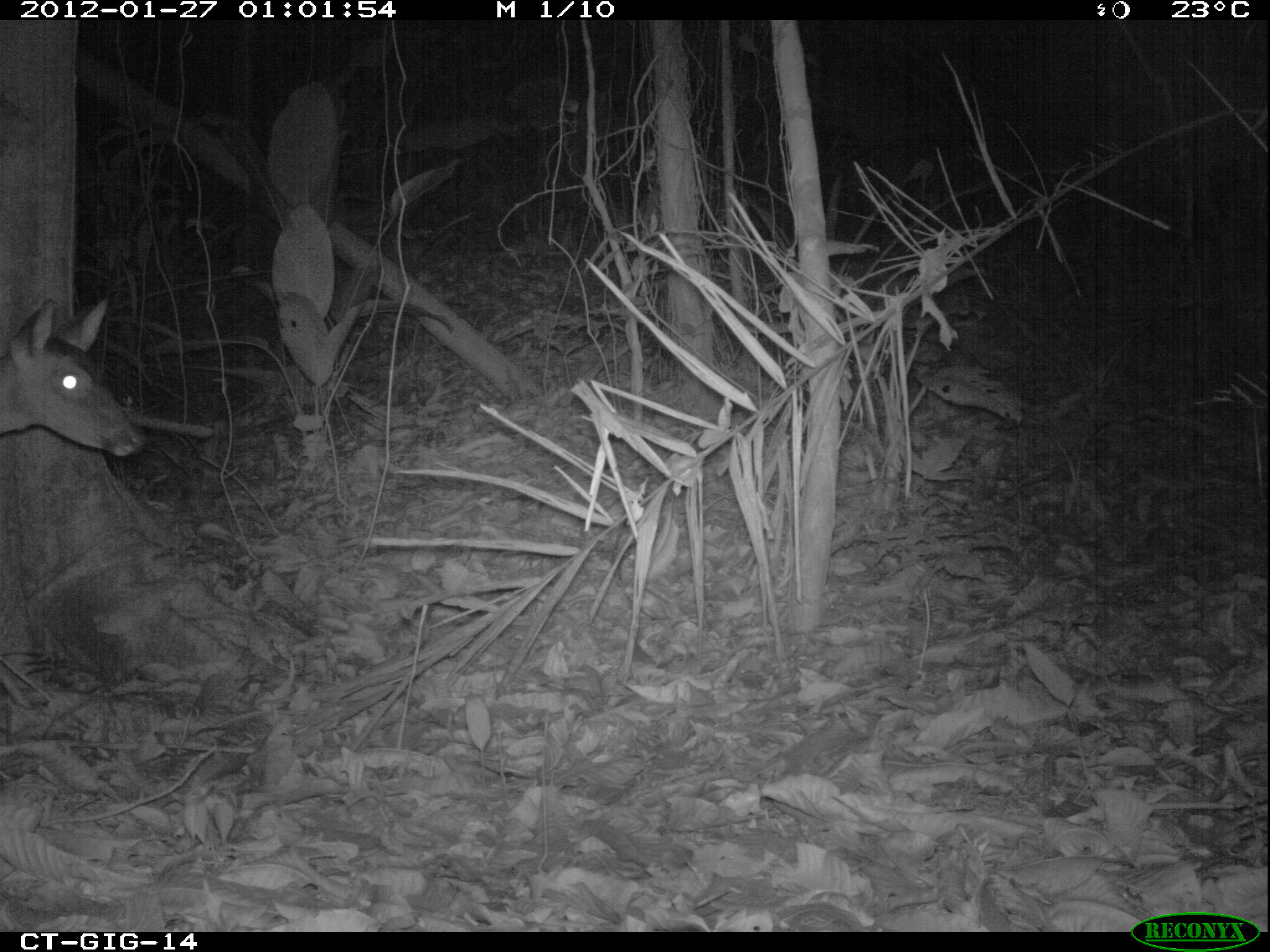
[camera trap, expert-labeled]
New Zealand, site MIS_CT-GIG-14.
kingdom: Animalia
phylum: Chordata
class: Mammalia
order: Artiodactyla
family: Cervidae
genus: Odocoileus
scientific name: Odocoileus virginianus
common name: white-tailed deer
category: white tailed deer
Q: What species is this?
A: White tailed deer (white-tailed deer) (Odocoileus virginianus).